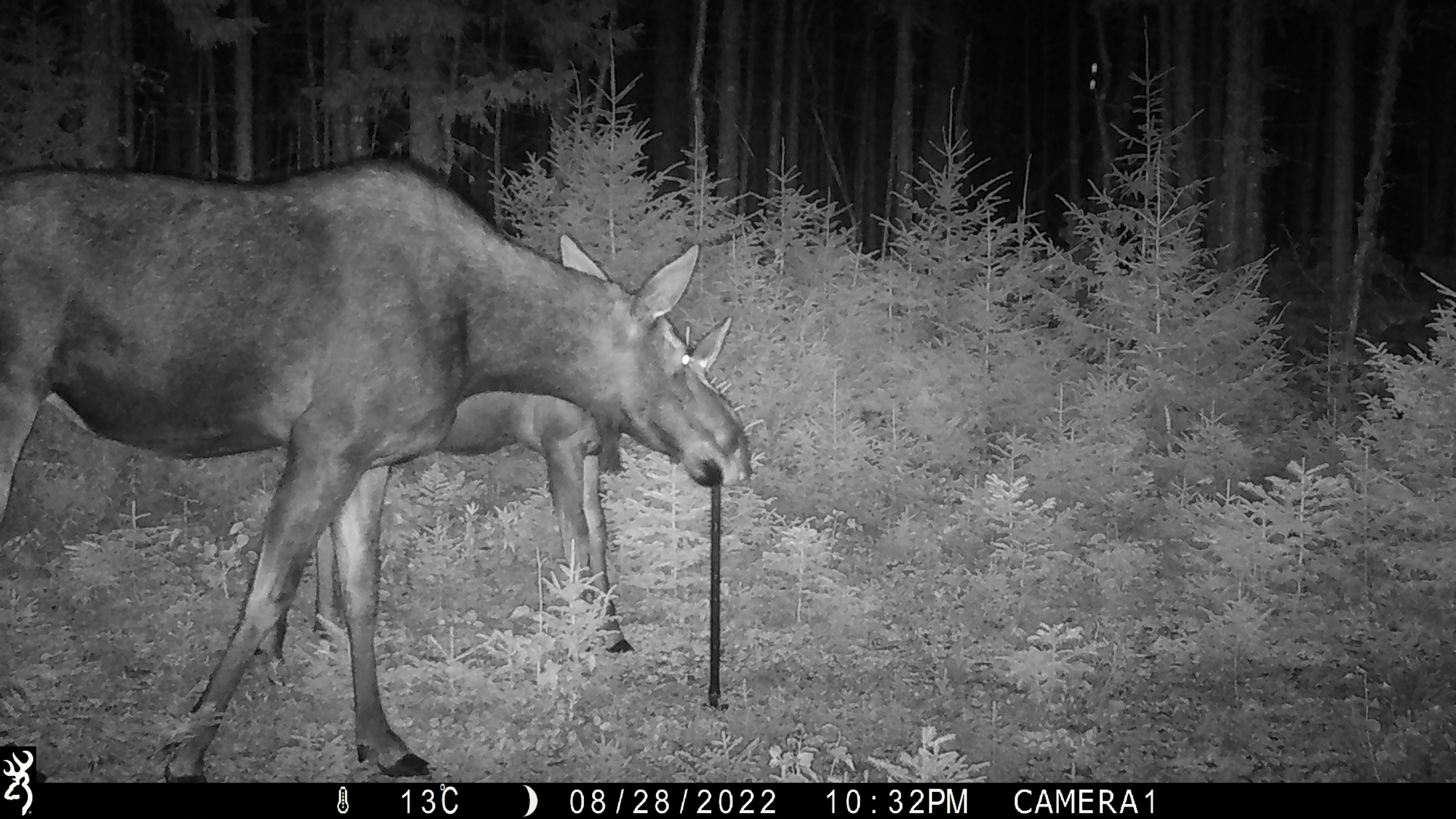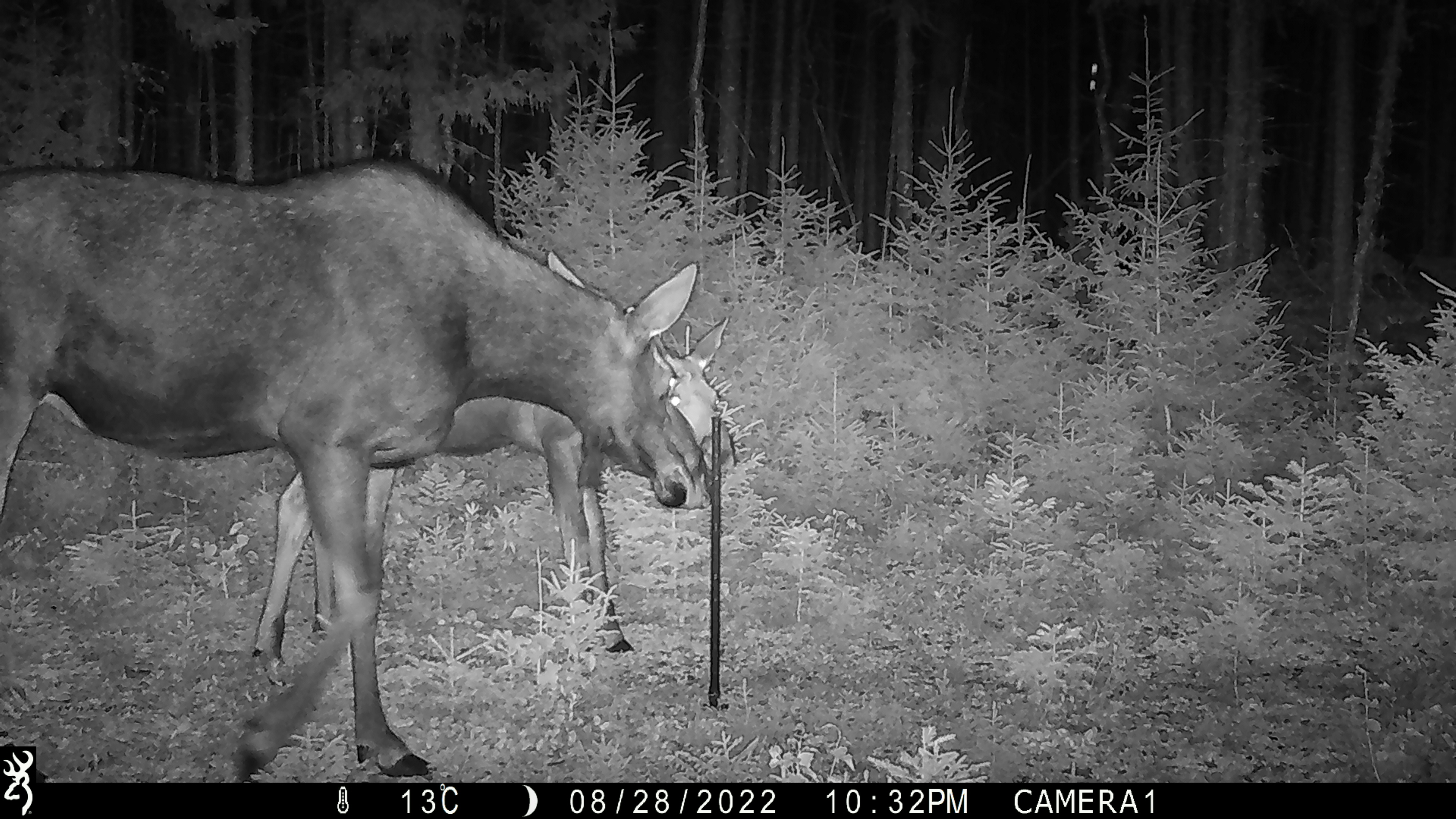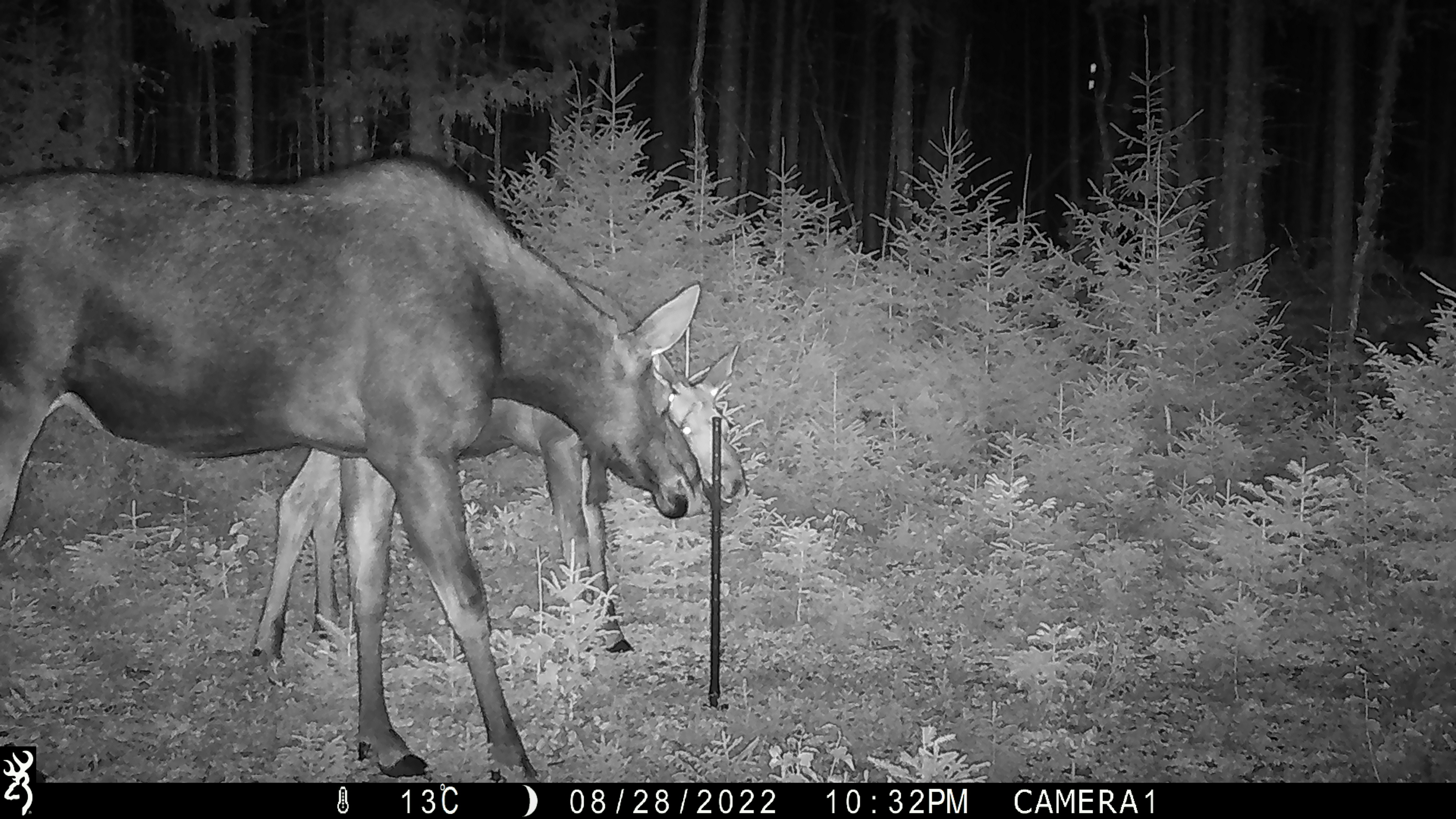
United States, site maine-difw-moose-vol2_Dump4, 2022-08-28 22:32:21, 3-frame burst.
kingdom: Animalia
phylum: Chordata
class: Mammalia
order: Artiodactyla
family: Cervidae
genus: Alces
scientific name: Alces alces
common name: moose